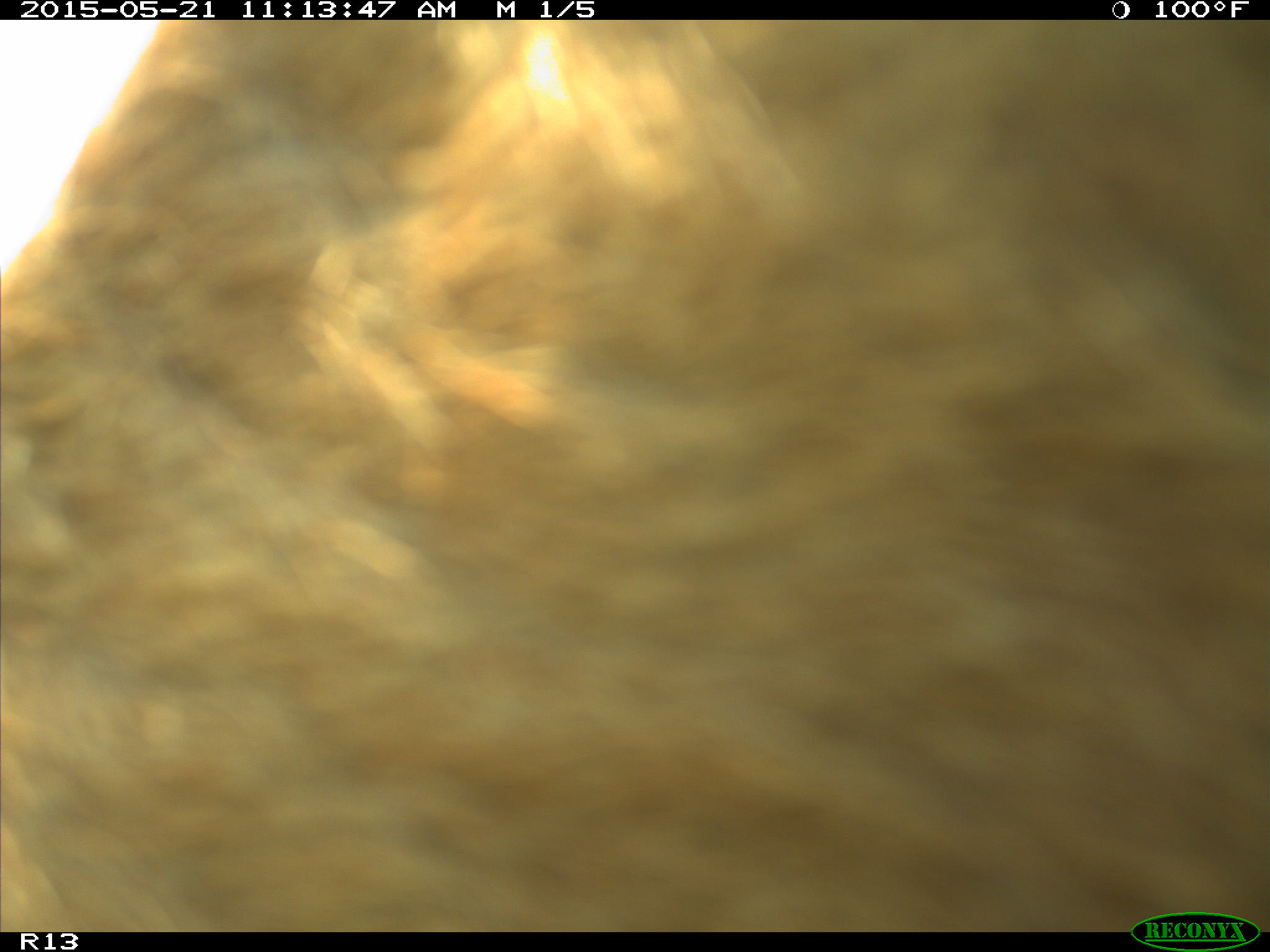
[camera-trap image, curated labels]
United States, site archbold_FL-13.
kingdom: Animalia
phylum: Chordata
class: Mammalia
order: Artiodactyla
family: Bovidae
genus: Bos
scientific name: Bos taurus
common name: domestic cow